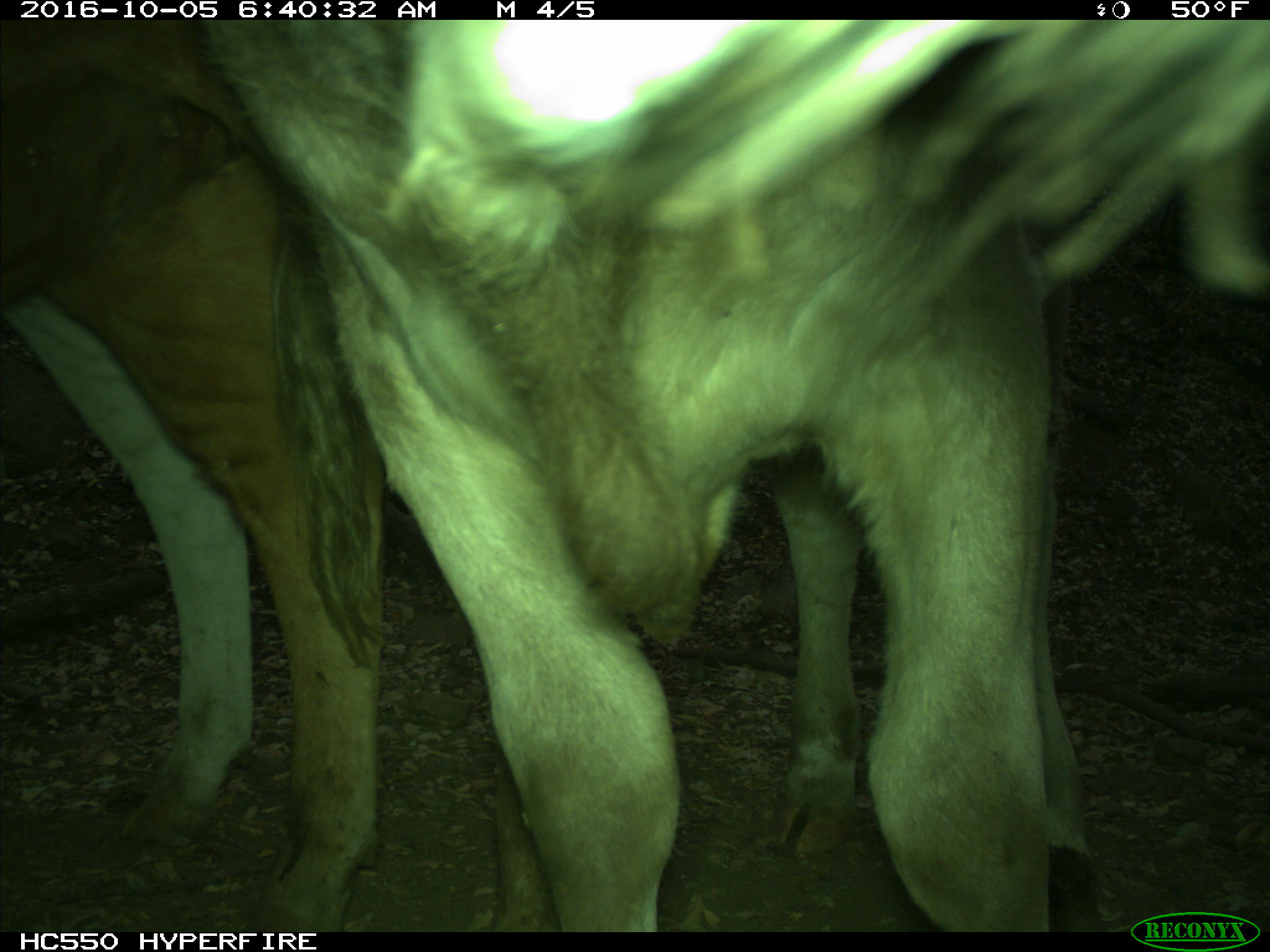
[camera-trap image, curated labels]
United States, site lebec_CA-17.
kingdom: Animalia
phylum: Chordata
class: Mammalia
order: Artiodactyla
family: Bovidae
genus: Bos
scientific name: Bos taurus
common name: domestic cow